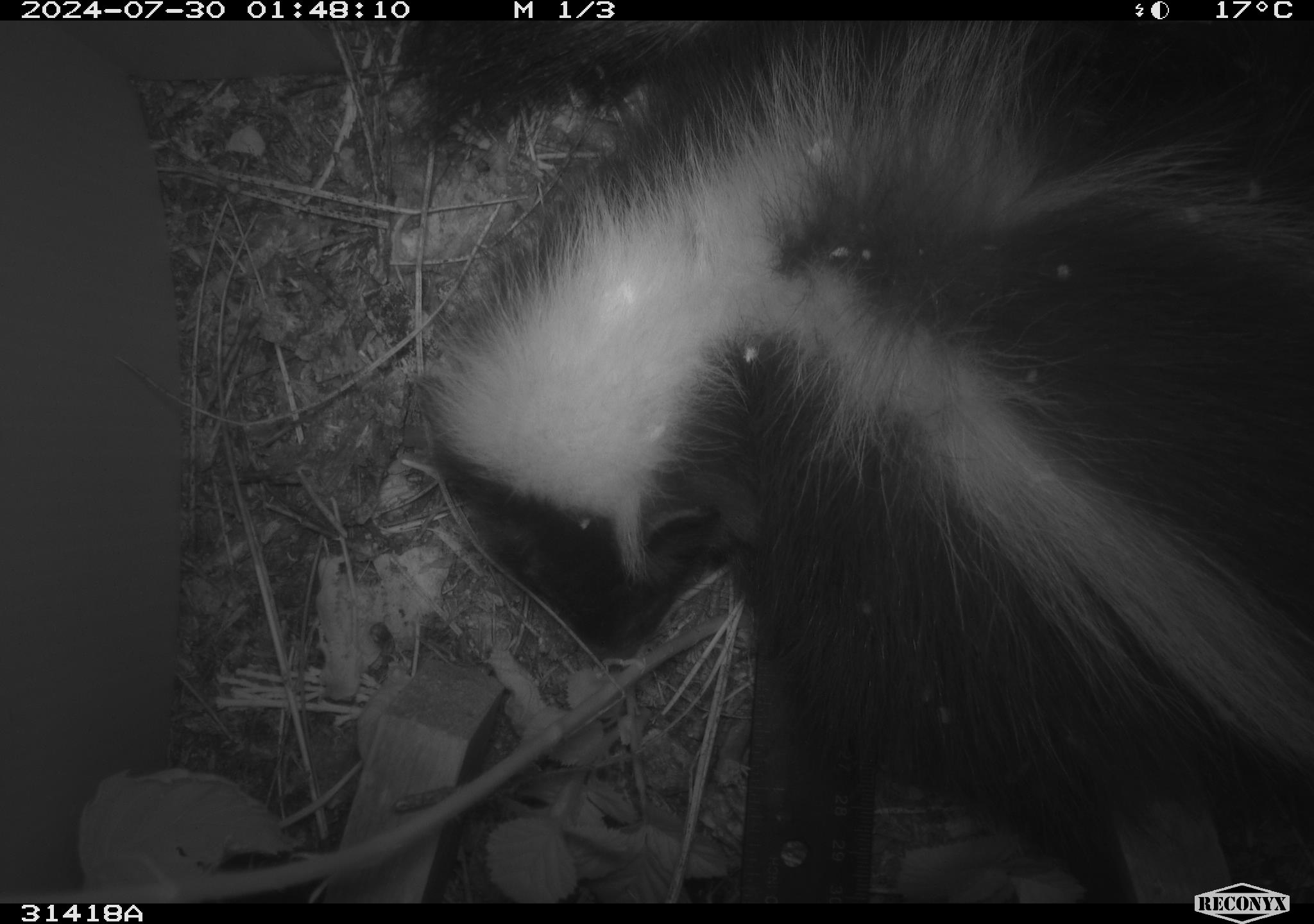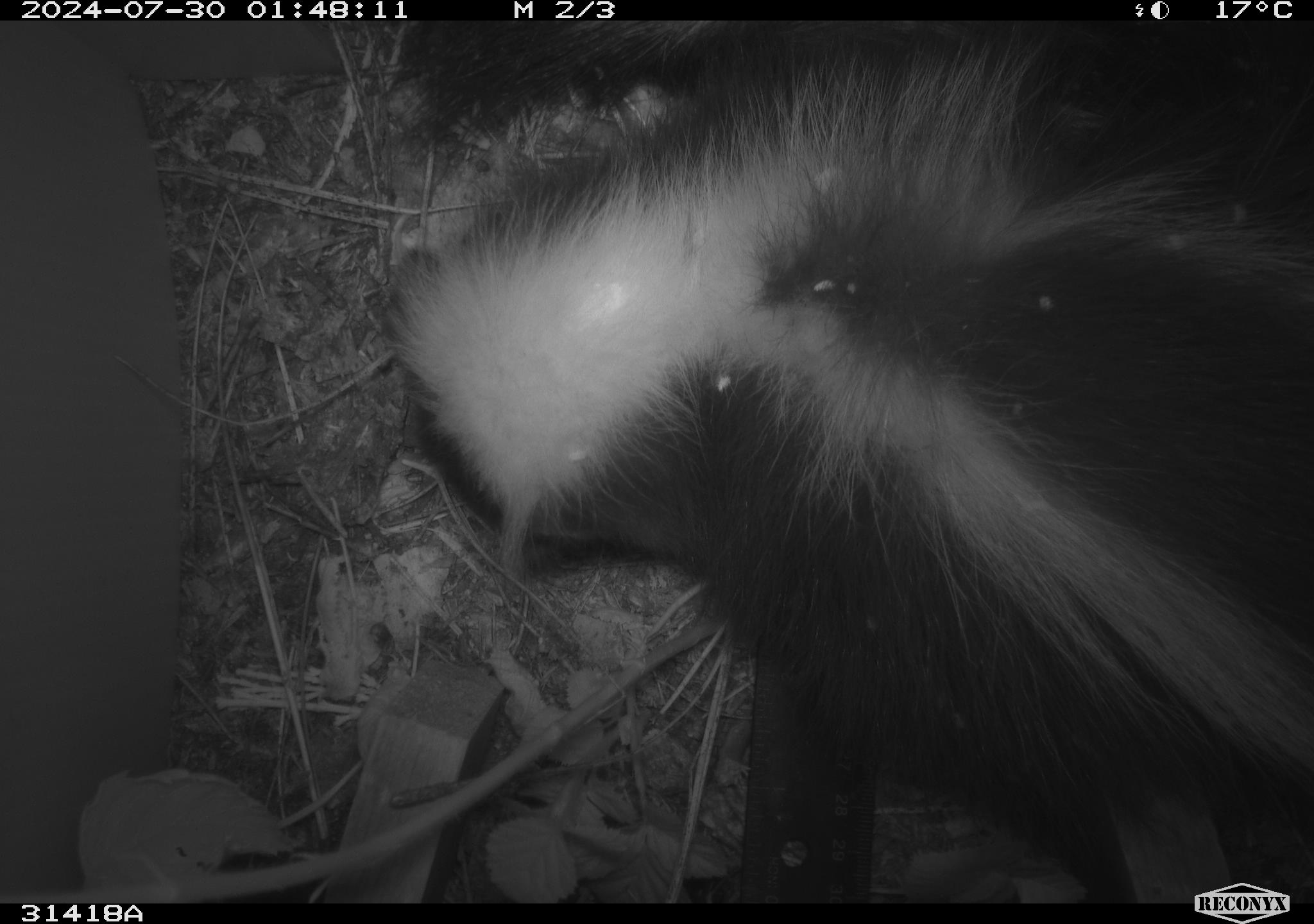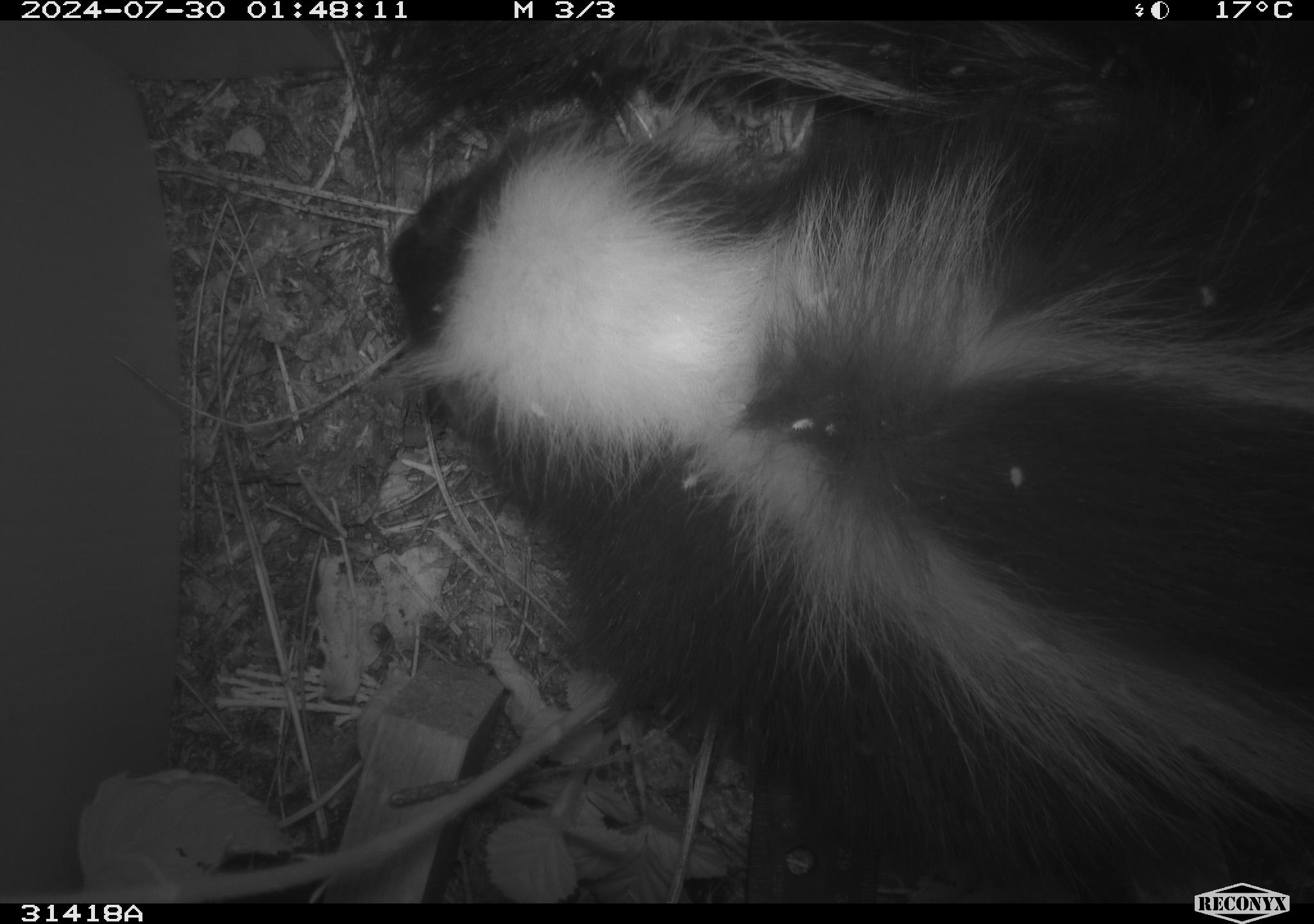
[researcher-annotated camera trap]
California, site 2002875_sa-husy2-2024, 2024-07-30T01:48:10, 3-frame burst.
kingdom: Animalia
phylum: Chordata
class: Mammalia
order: Carnivora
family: Mephitidae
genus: Mephitis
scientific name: Mephitis mephitis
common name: striped skunk